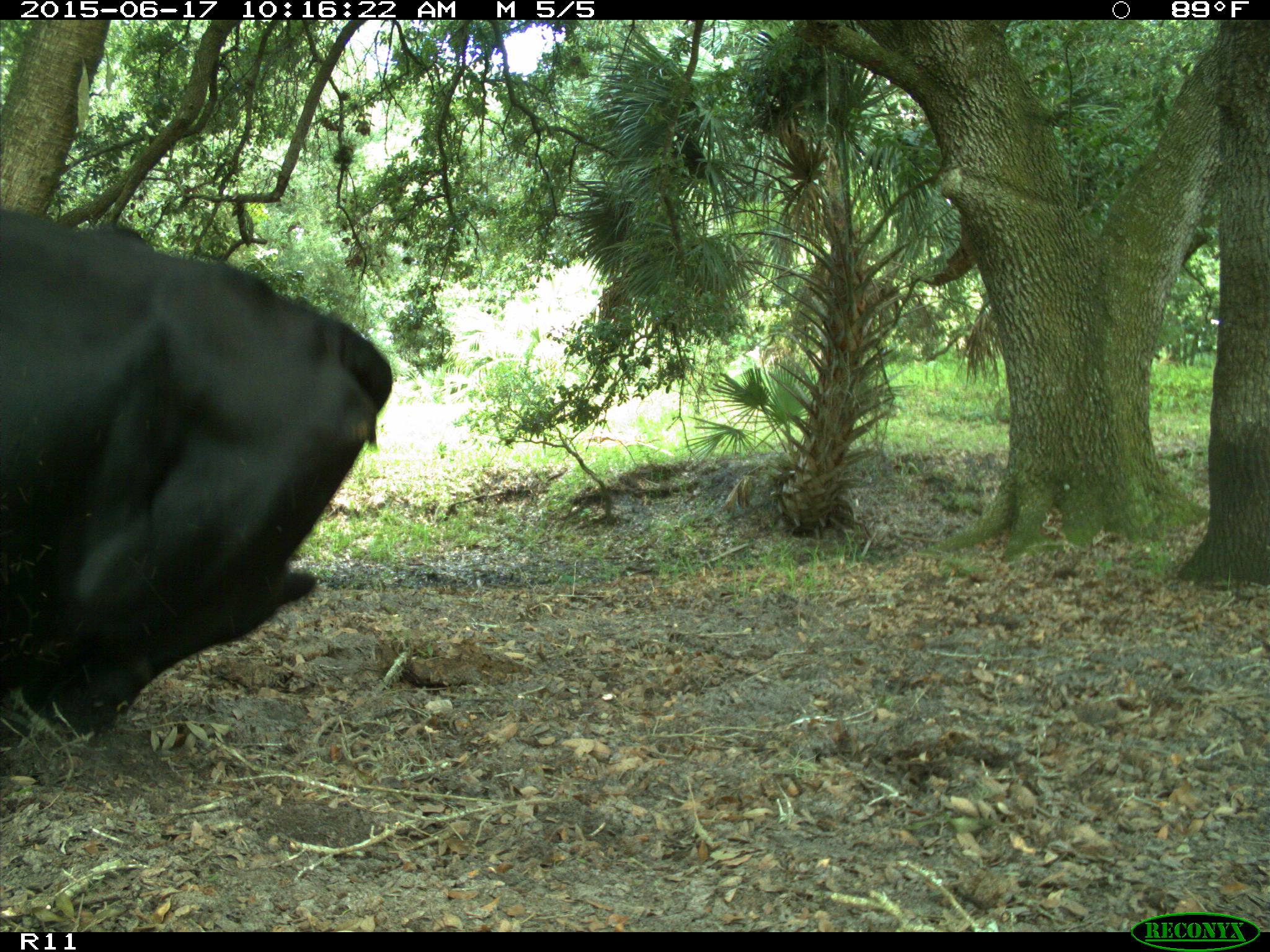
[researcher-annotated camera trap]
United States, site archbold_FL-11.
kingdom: Animalia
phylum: Chordata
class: Mammalia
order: Artiodactyla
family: Bovidae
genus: Bos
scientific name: Bos taurus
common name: domestic cow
Bos taurus (domestic cow).